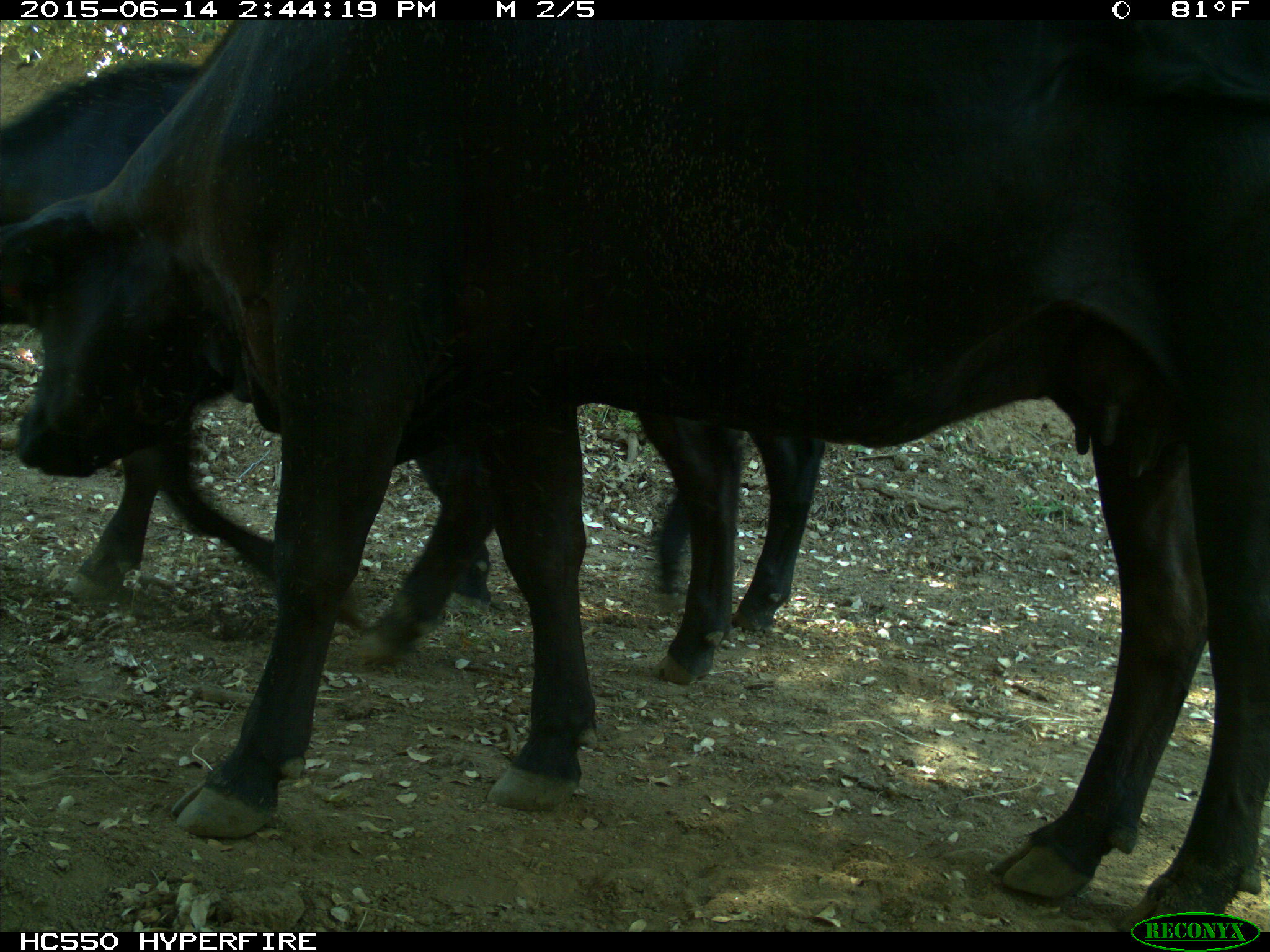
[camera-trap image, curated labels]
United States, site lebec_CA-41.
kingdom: Animalia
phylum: Chordata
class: Mammalia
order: Artiodactyla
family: Bovidae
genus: Bos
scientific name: Bos taurus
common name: domestic cow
Bos taurus (domestic cow).